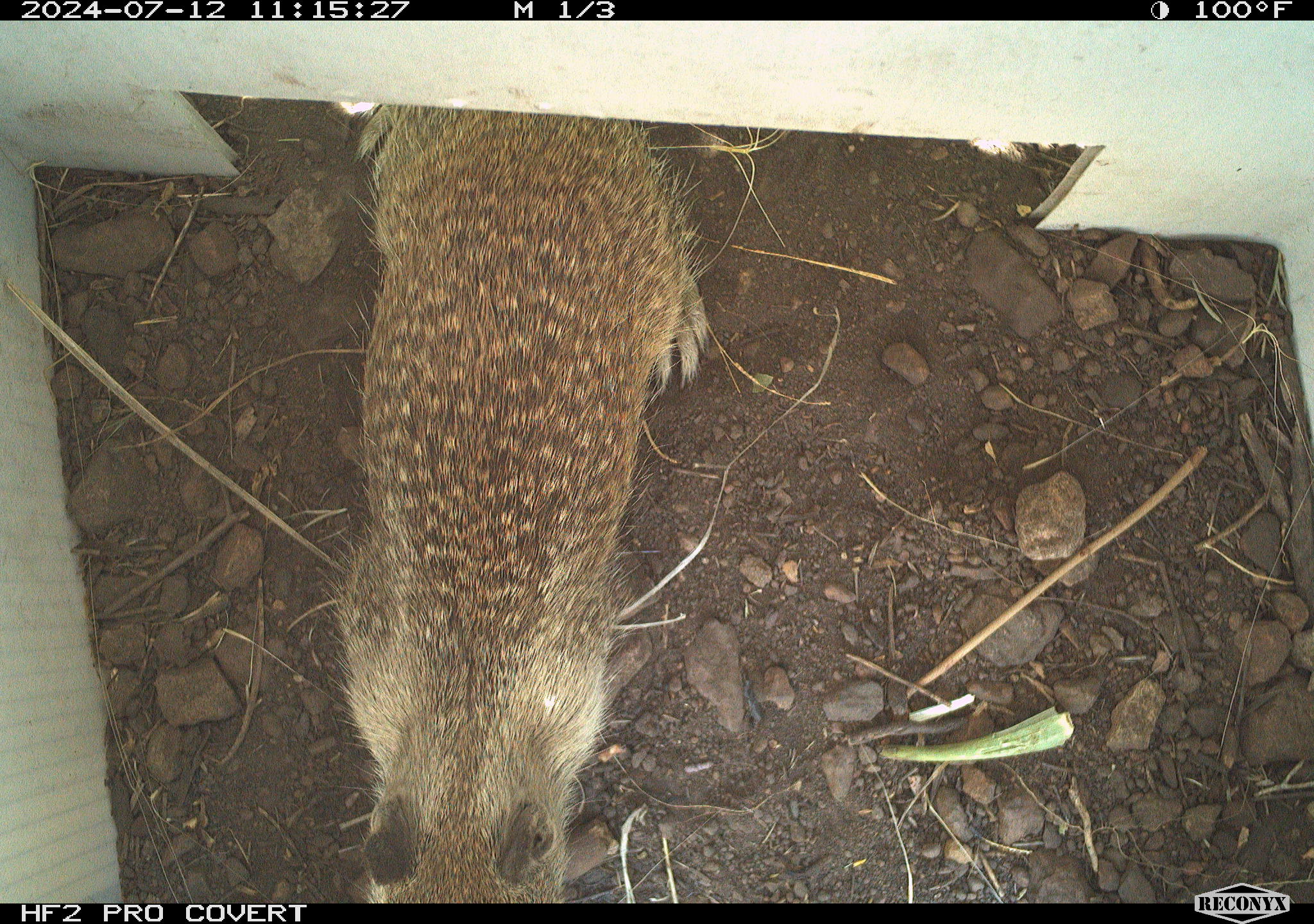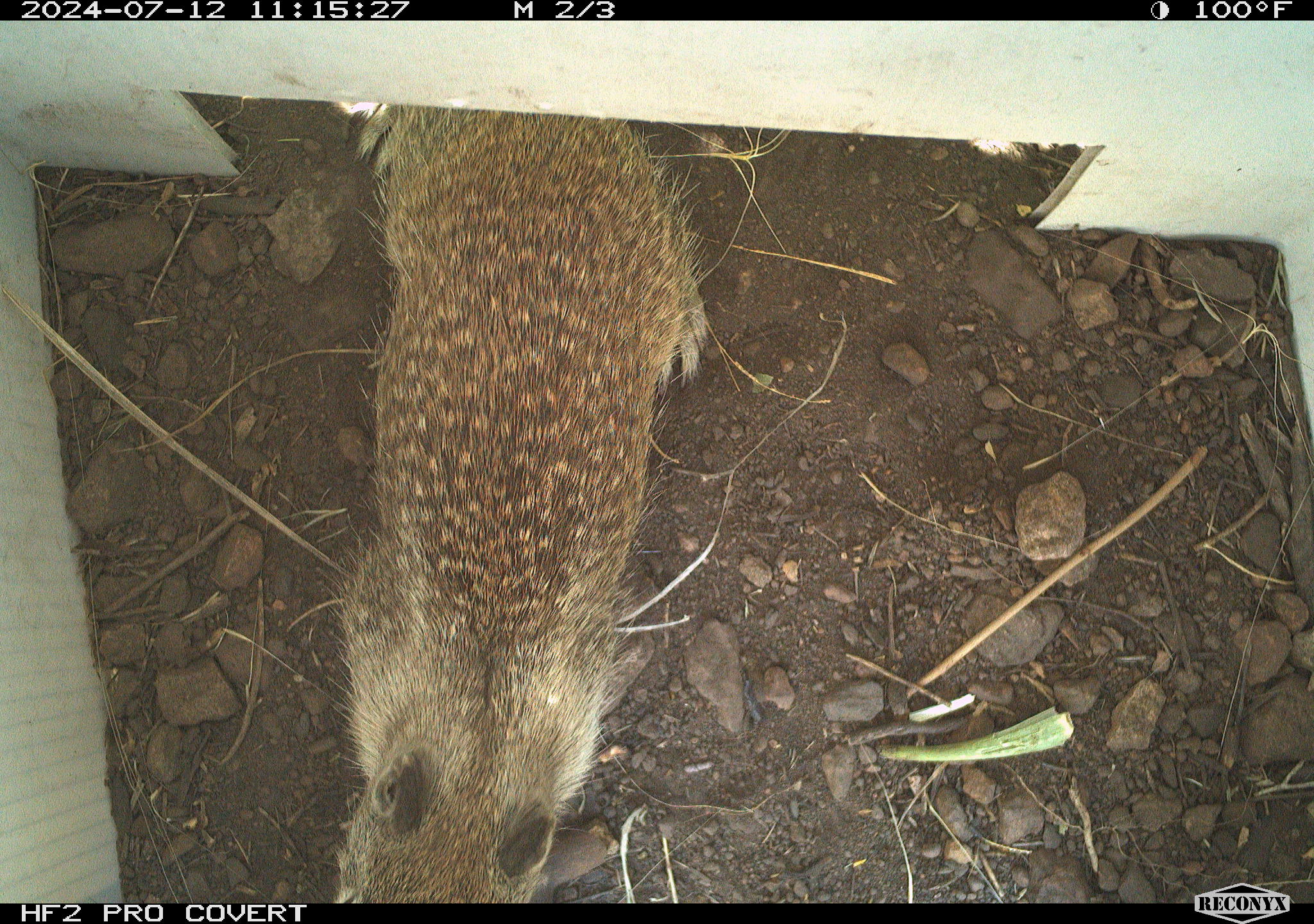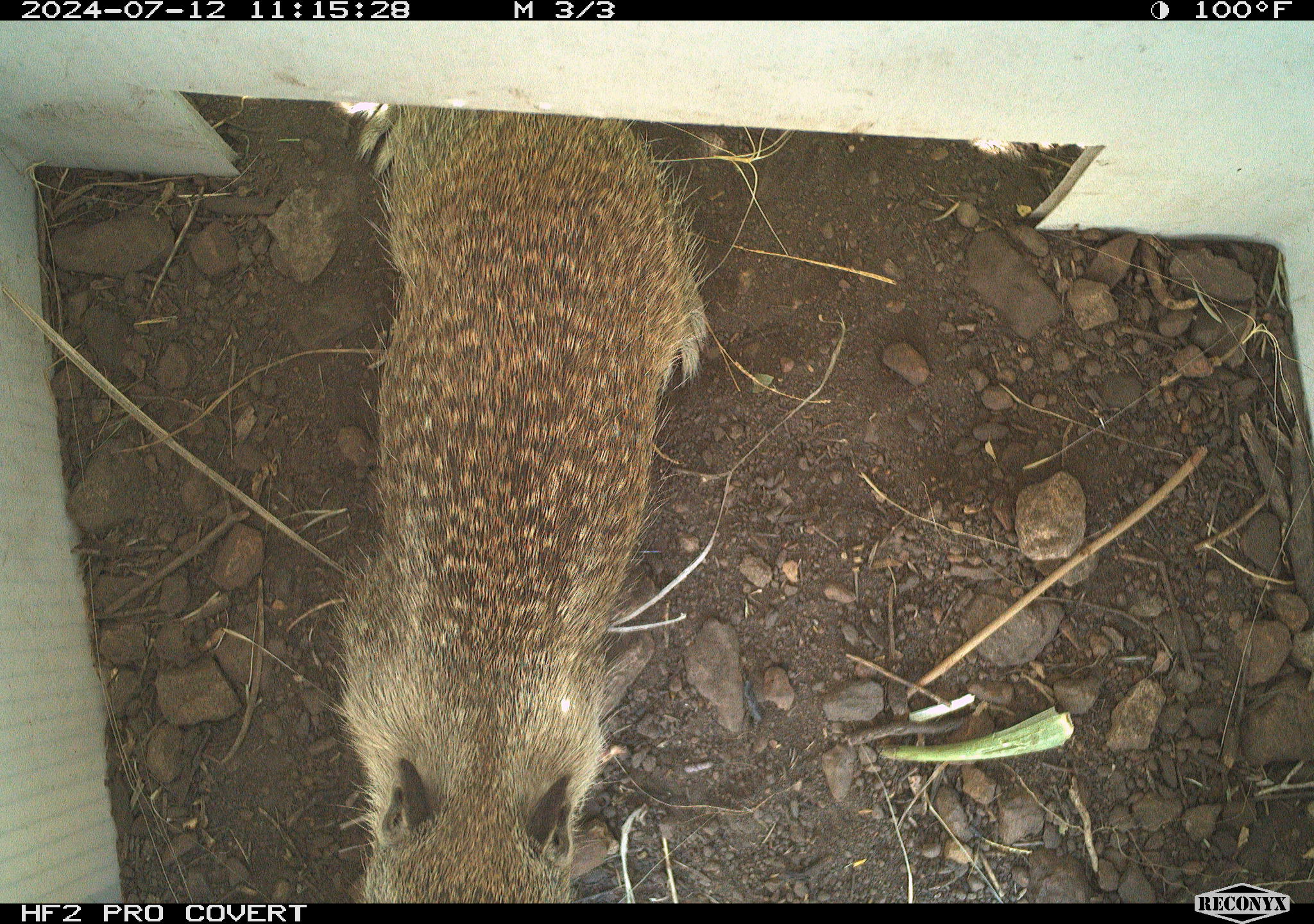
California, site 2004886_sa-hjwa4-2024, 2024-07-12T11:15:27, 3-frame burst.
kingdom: Animalia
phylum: Chordata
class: Mammalia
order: Rodentia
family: Sciuridae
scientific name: Sciuridae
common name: squirrels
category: sciuridae family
Sciuridae family (squirrels) (Sciuridae).